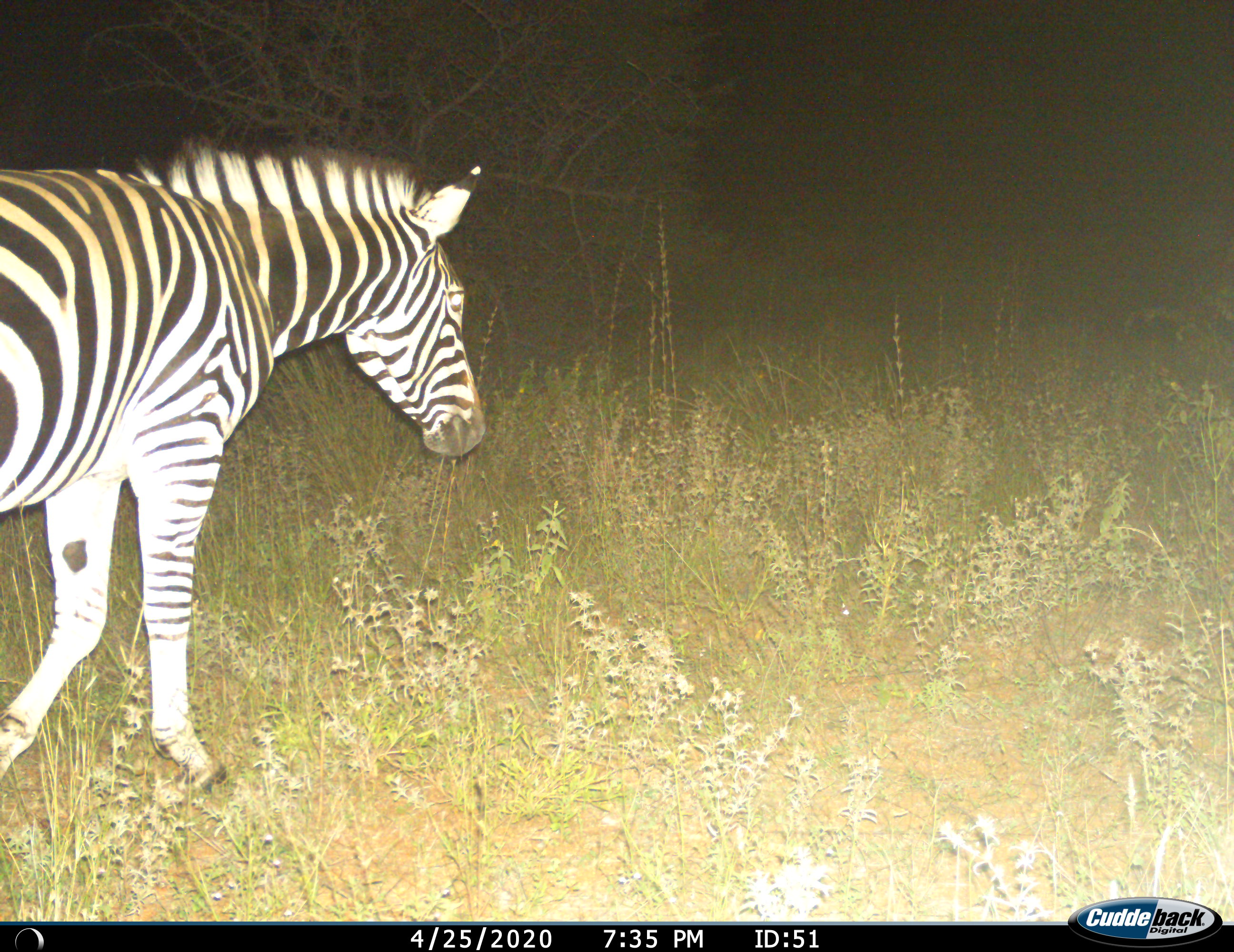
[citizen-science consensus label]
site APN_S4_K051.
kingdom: Animalia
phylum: Chordata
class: Mammalia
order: Perissodactyla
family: Equidae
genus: Equus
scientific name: Equus quagga burchellii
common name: burchell's zebra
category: zebraburchells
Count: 1.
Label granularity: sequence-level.